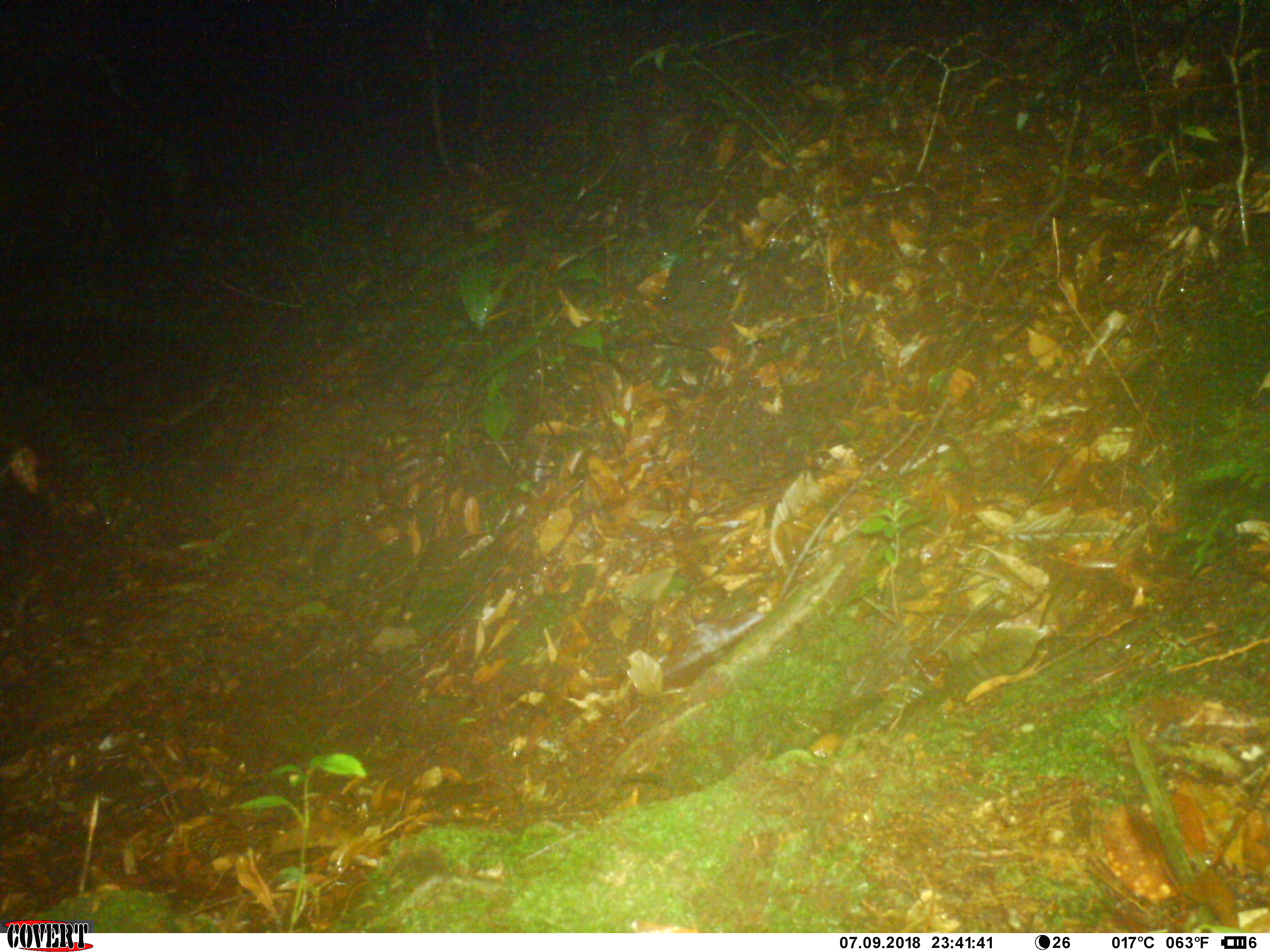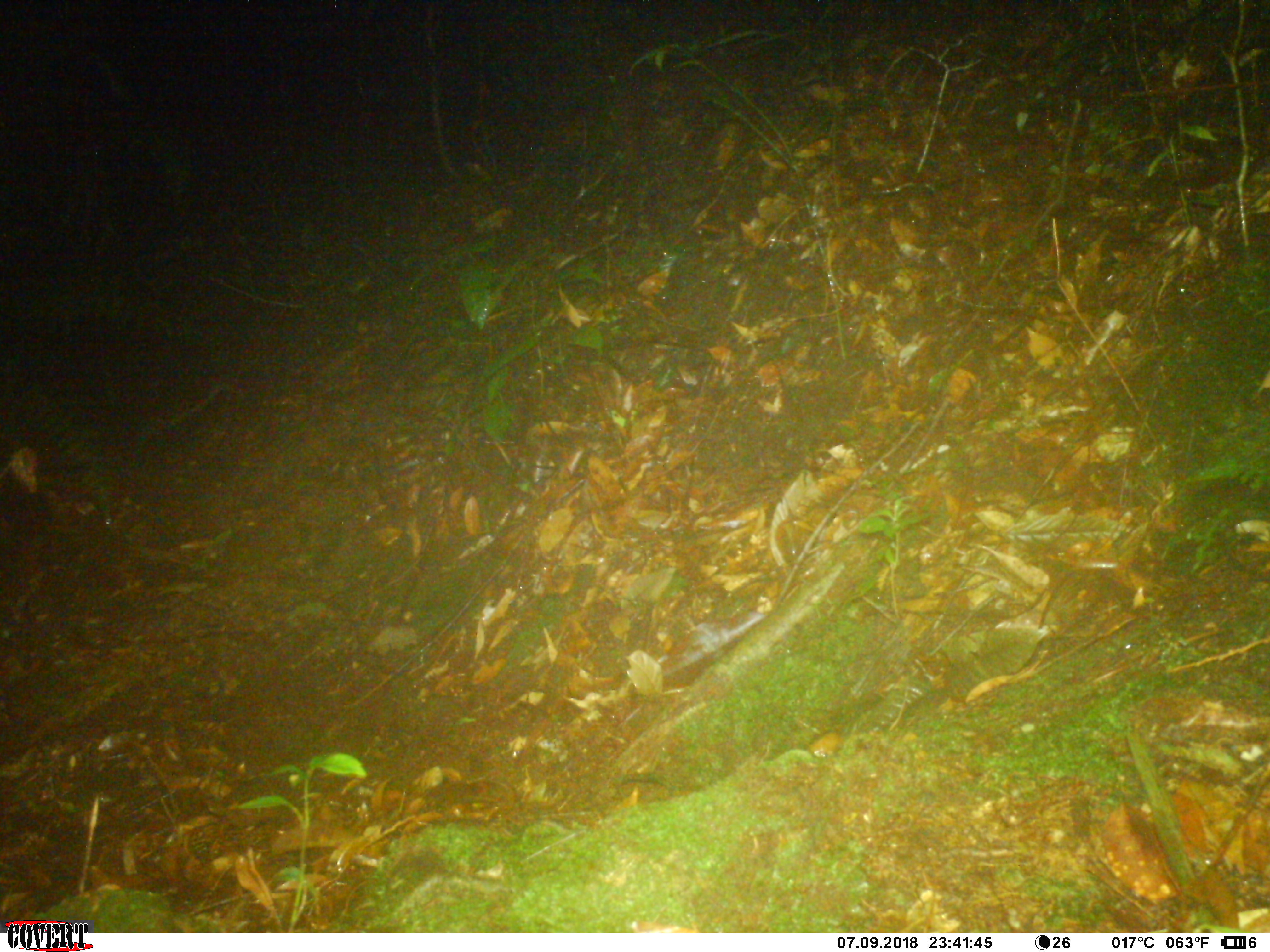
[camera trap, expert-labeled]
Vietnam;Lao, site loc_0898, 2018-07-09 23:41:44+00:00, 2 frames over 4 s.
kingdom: Animalia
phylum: Chordata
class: Mammalia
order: Rodentia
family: Muridae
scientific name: Muridae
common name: old-world mice and rats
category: unidentified murid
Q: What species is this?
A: Unidentified murid (old-world mice and rats) (Muridae).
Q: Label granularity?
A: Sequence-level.